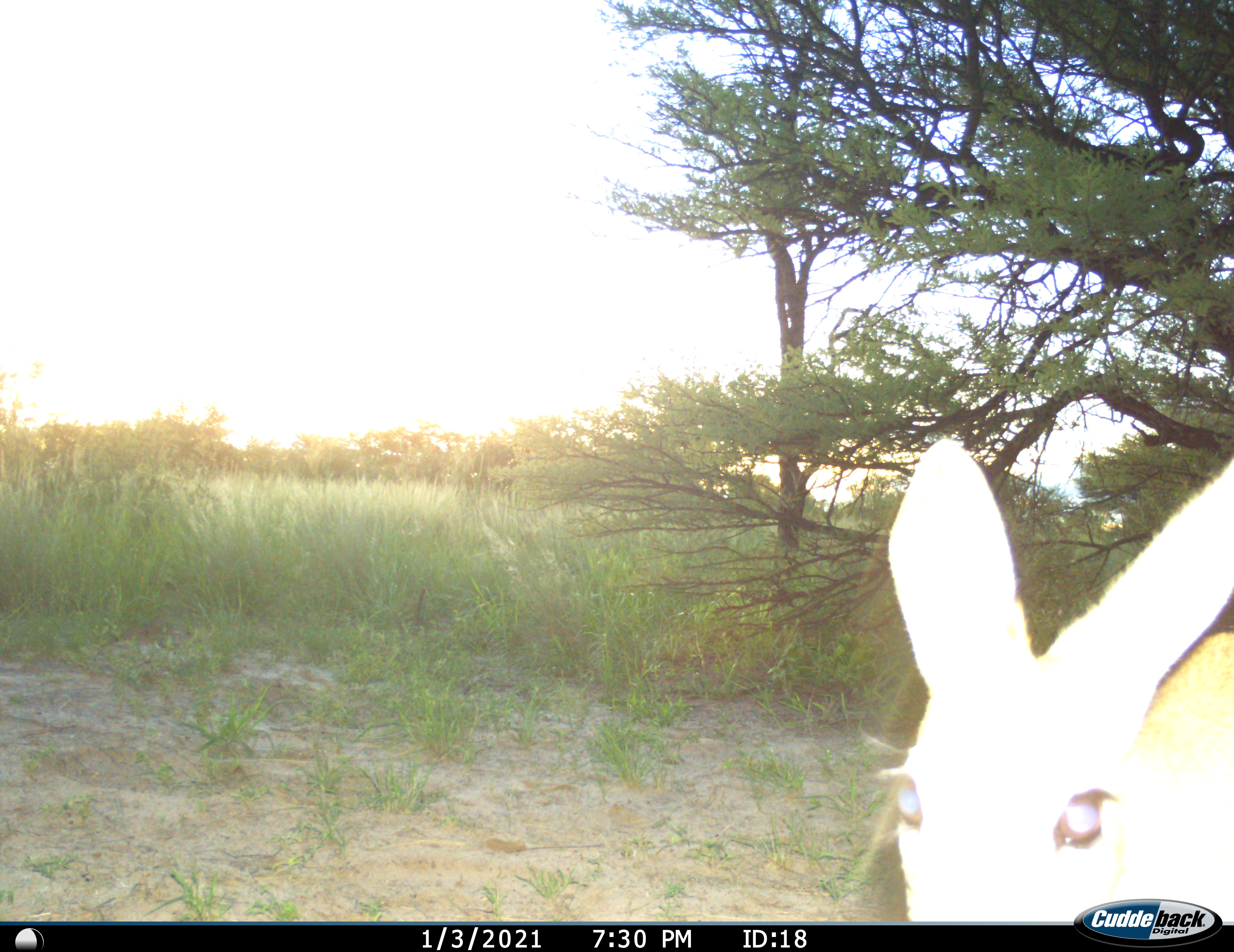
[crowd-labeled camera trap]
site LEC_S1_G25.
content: unidentified animal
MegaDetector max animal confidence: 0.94